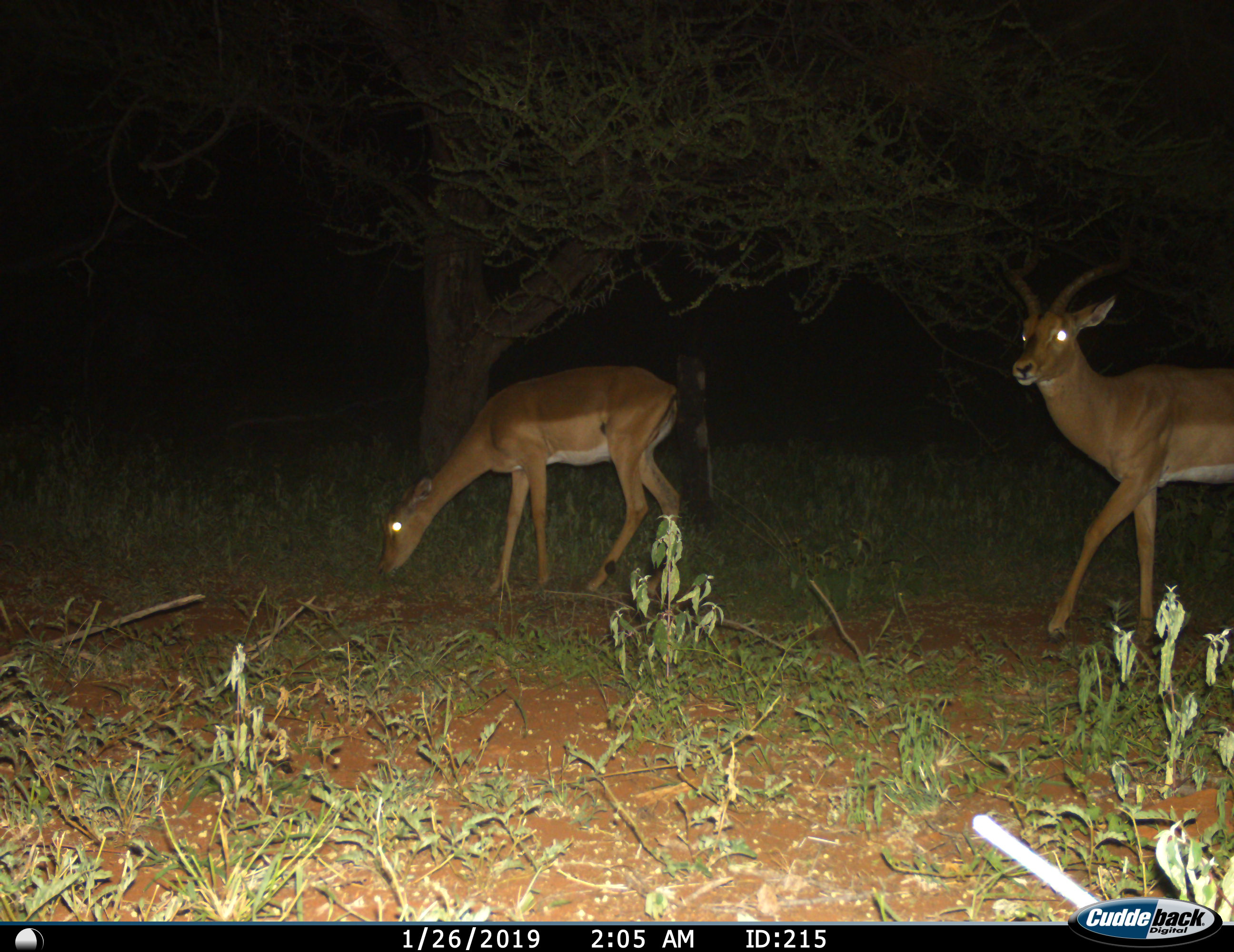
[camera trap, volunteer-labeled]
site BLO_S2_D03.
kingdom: Animalia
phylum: Chordata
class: Mammalia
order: Artiodactyla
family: Bovidae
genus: Aepyceros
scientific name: Aepyceros melampus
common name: impala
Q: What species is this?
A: Impala (Aepyceros melampus).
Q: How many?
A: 2.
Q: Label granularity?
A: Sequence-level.